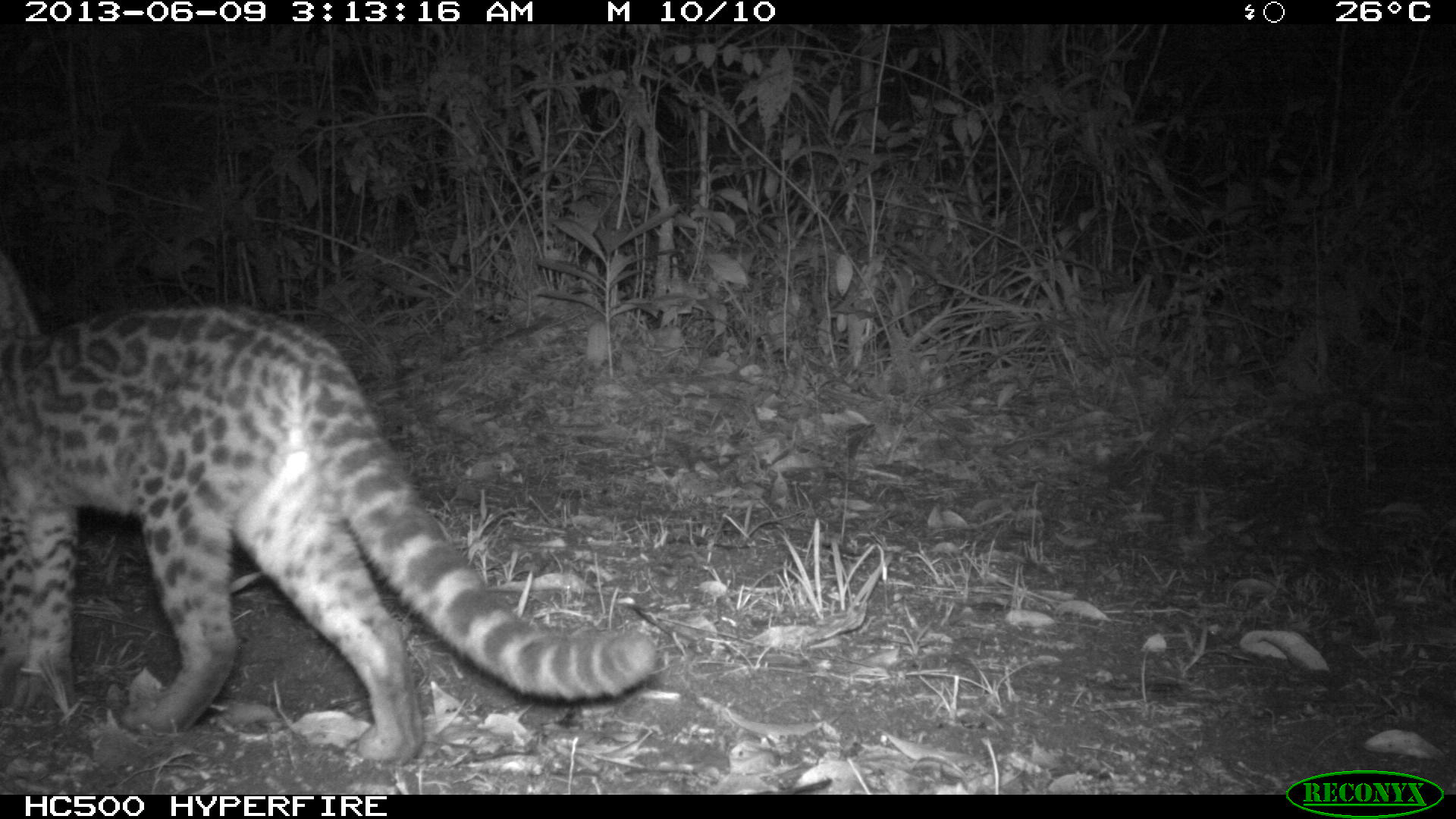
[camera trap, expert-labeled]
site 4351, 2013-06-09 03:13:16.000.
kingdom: Animalia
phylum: Chordata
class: Mammalia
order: Carnivora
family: Felidae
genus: Leopardus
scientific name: Leopardus wiedii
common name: margay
Leopardus wiedii (margay), count 1, sex male.